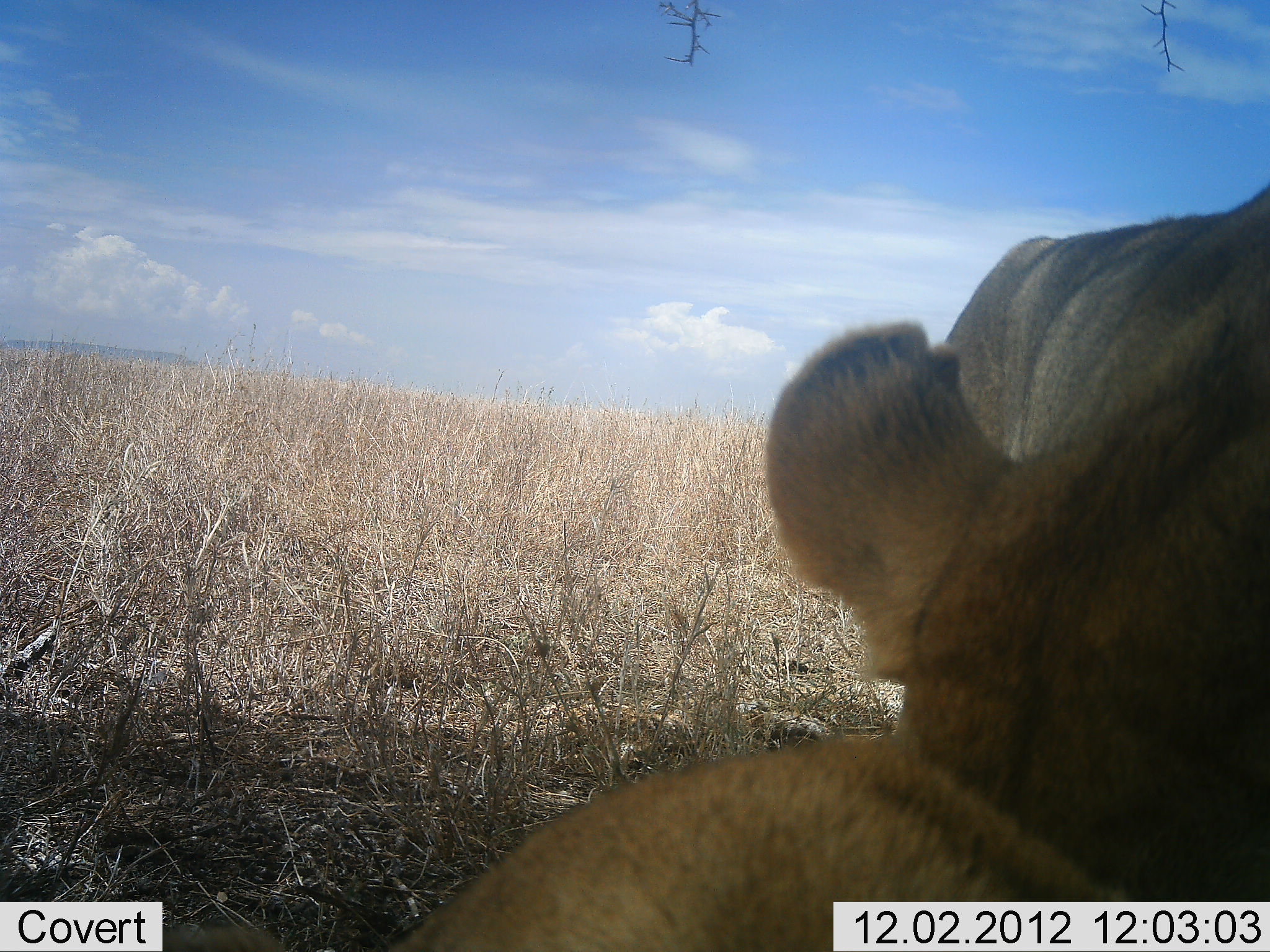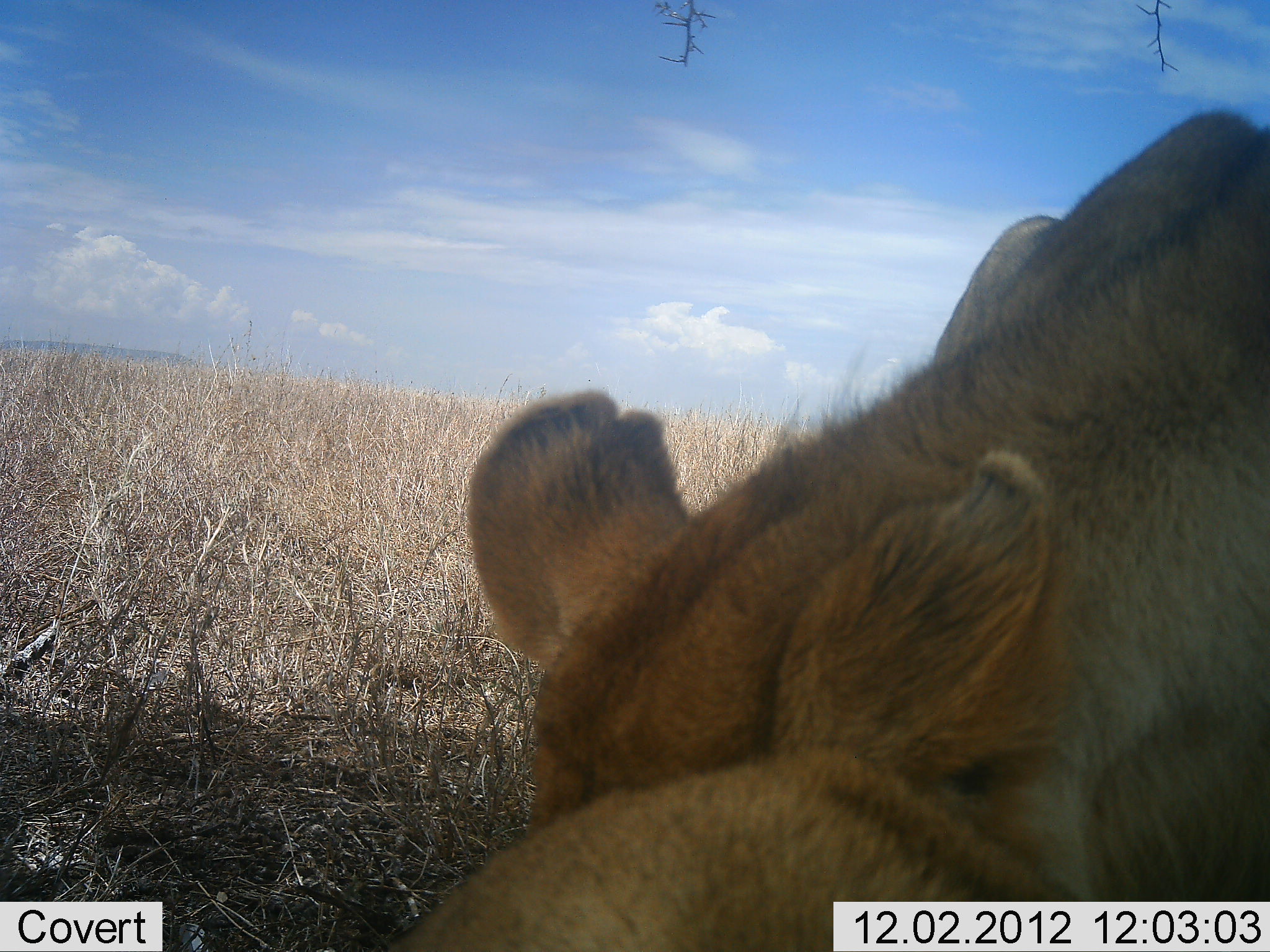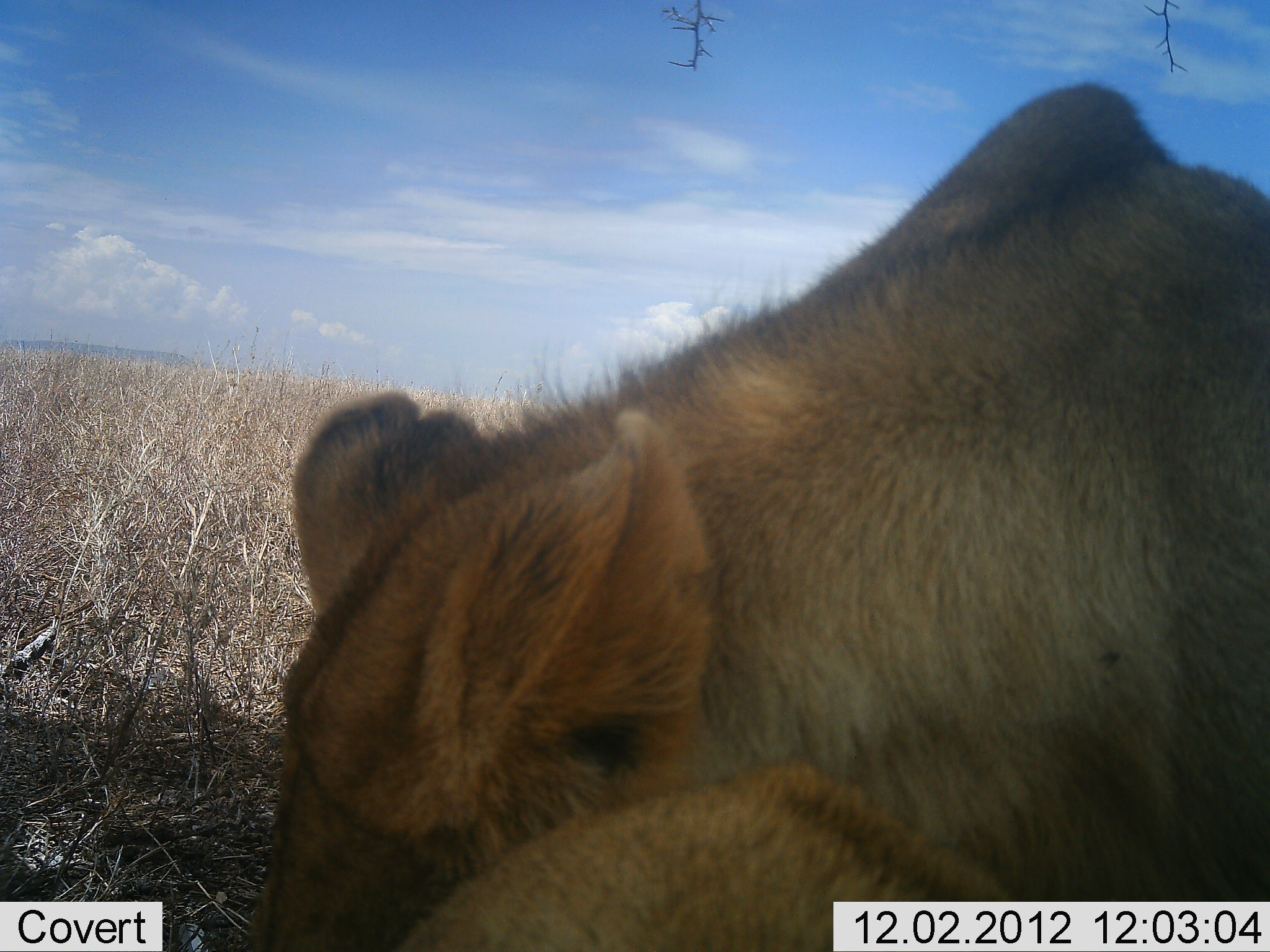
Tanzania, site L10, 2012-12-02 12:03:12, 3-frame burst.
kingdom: Animalia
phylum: Chordata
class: Mammalia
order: Carnivora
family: Felidae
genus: Panthera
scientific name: Panthera leo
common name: lion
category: lionfemale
Lionfemale (lion) (Panthera leo), count 2. Behavior (volunteer vote fractions): standing 10%, resting 20%, moving 50%, interacting 50%. Young present (vote fraction): 0%. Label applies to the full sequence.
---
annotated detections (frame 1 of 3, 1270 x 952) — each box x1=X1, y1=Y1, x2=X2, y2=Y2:
animal: x1=92, y1=279, x2=1270, y2=951; x1=936, y1=187, x2=1270, y2=461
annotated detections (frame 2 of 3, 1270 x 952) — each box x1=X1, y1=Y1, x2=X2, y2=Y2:
animal: x1=462, y1=104, x2=1270, y2=903; x1=374, y1=768, x2=1100, y2=952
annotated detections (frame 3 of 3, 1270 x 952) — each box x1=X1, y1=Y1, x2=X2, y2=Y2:
animal: x1=239, y1=78, x2=1269, y2=952; x1=348, y1=744, x2=1043, y2=952